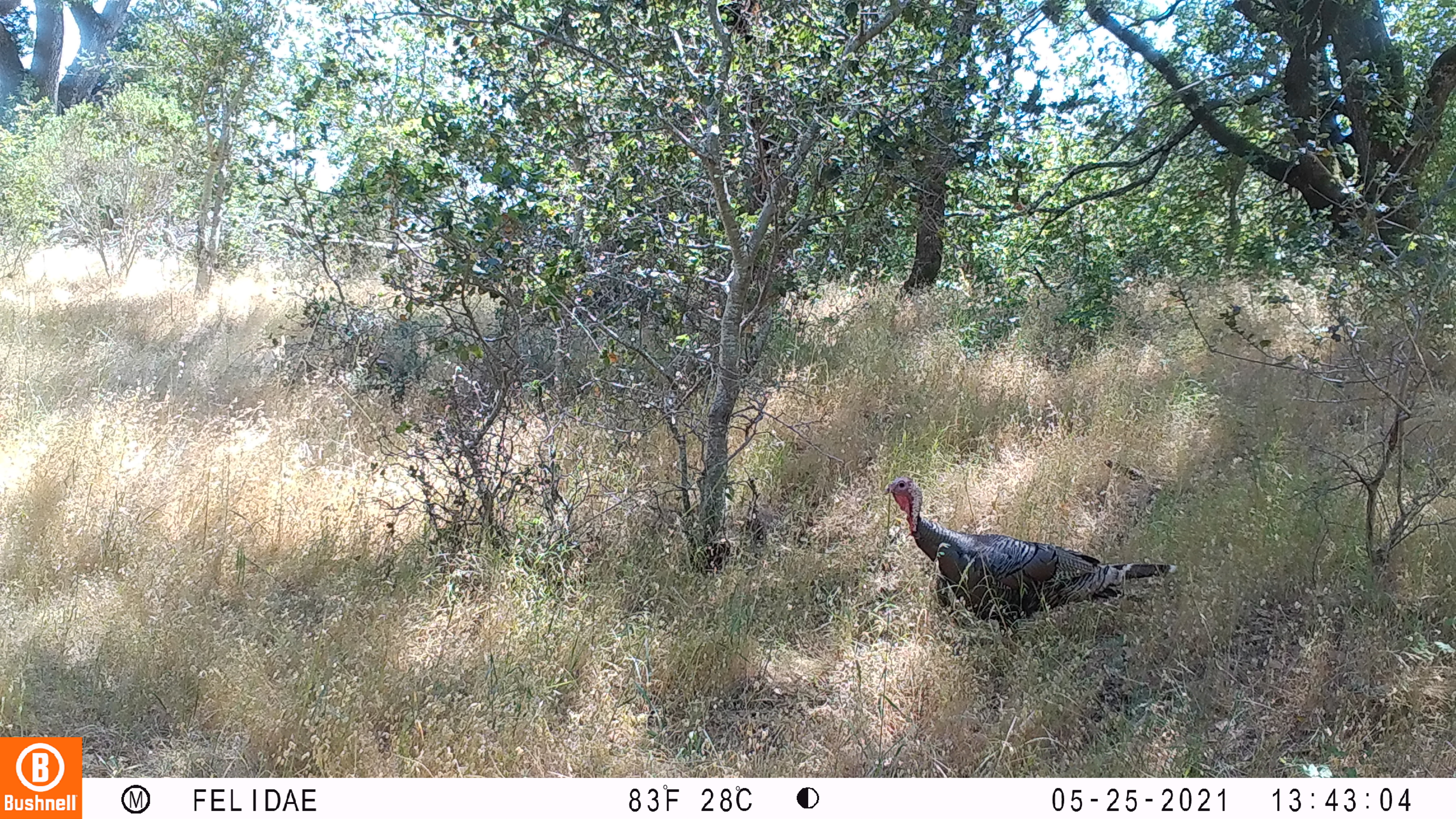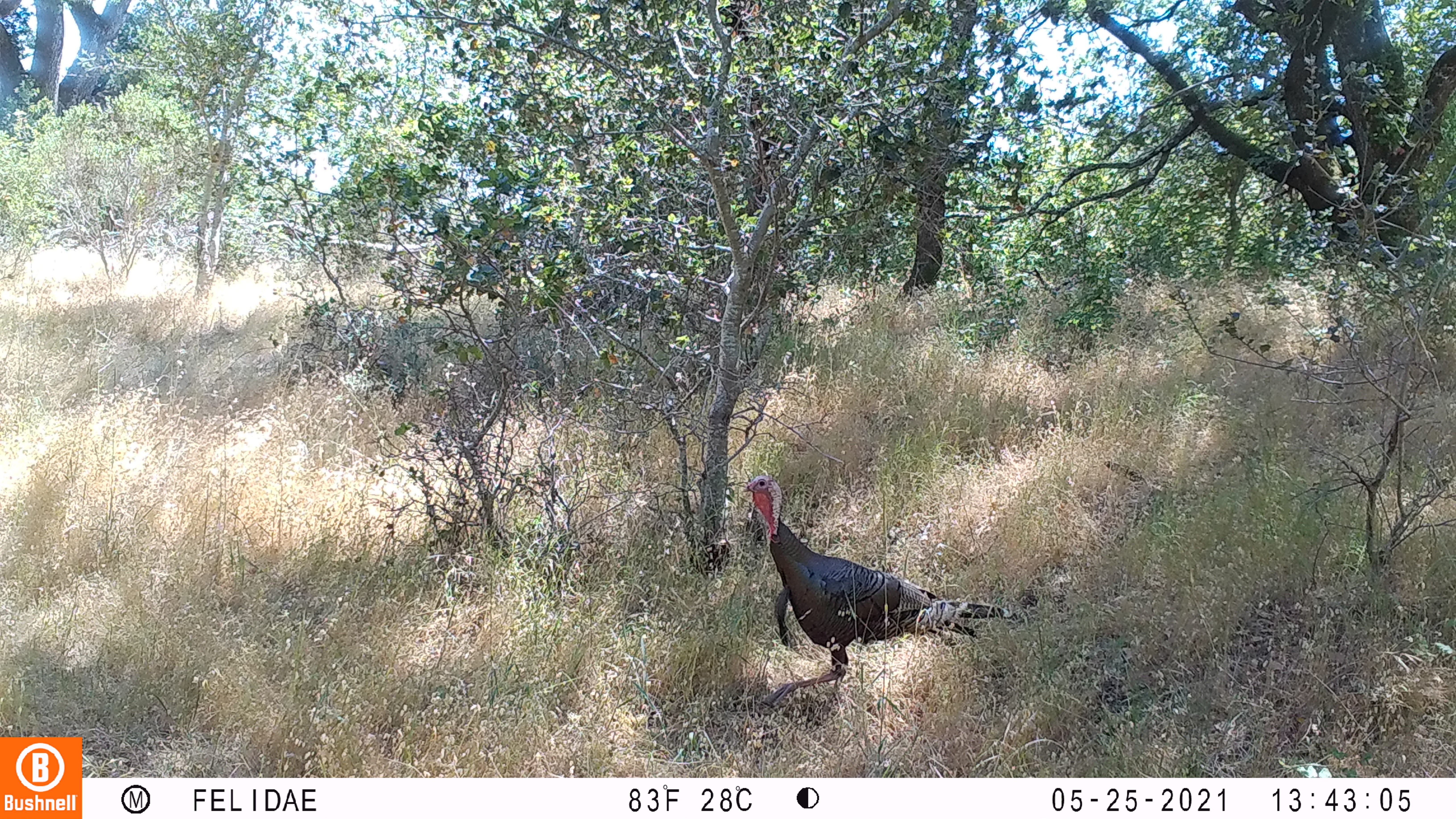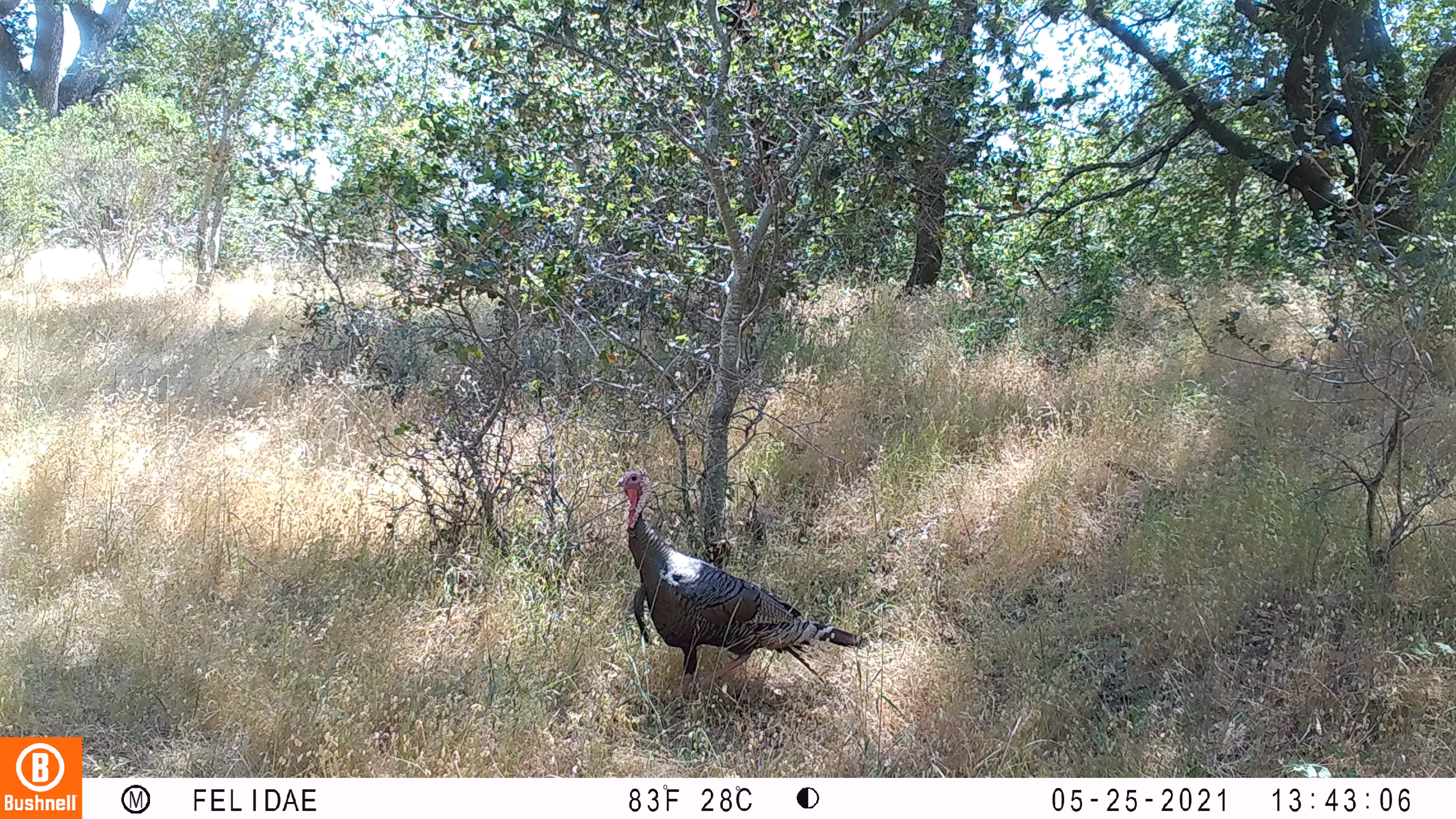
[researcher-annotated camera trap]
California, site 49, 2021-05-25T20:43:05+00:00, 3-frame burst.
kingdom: Animalia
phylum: Chordata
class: Aves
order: Galliformes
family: Phasianidae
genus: Meleagris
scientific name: Meleagris gallopavo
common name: turkey